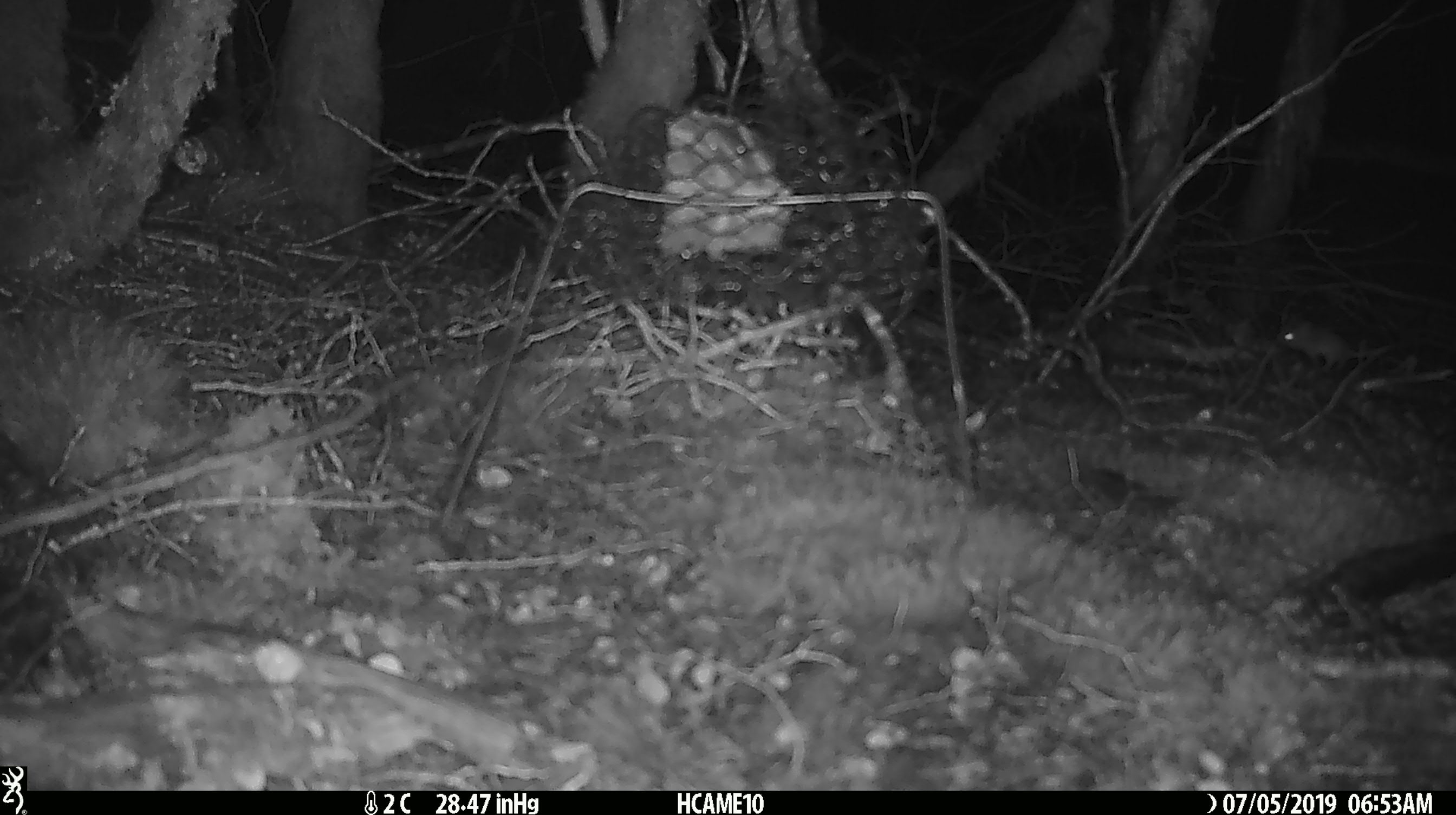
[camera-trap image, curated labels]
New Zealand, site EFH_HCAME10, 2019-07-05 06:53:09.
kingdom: Animalia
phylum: Chordata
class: Mammalia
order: Rodentia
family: Muridae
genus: Mus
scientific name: Mus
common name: mouse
Mouse (Mus).